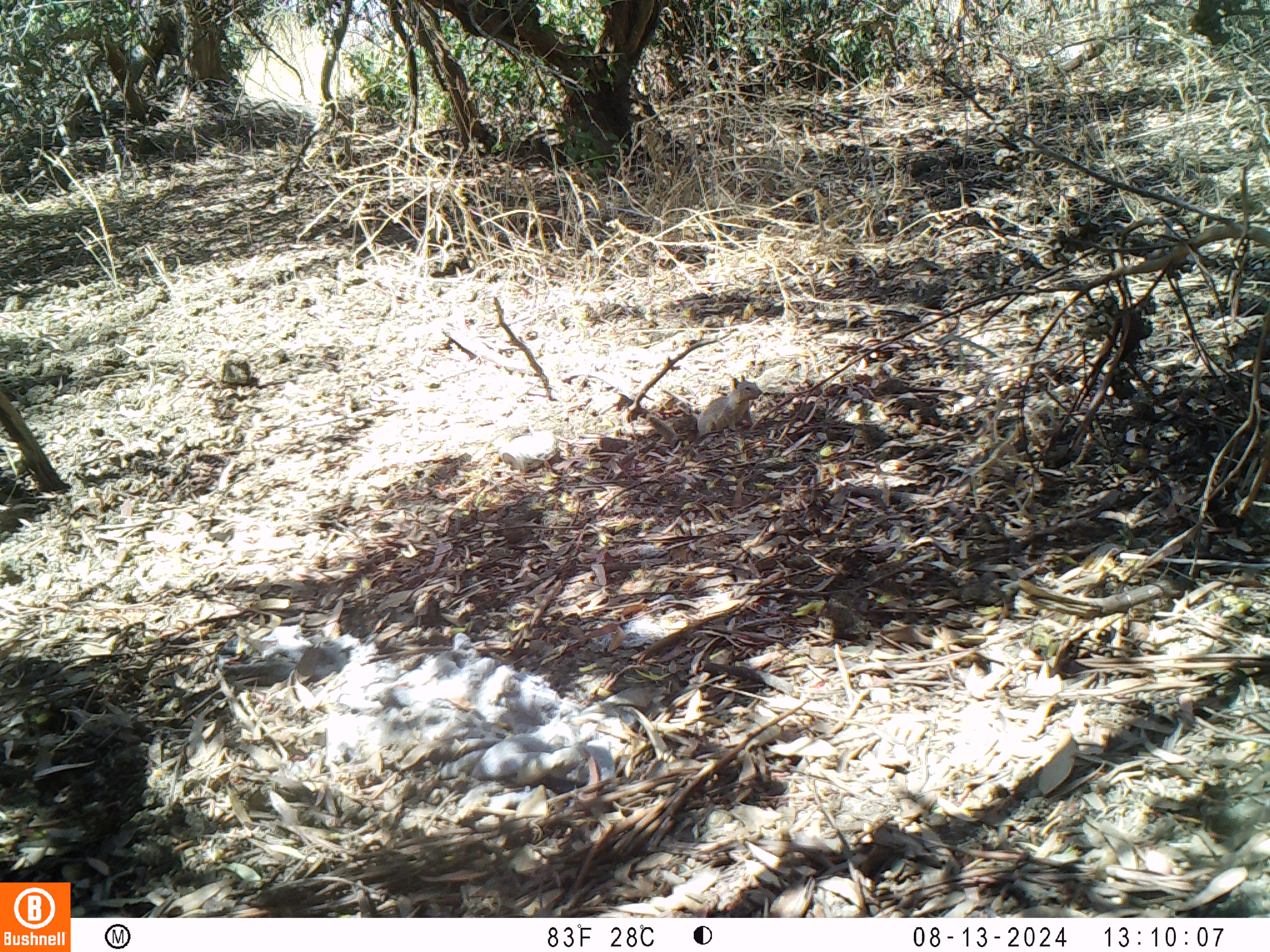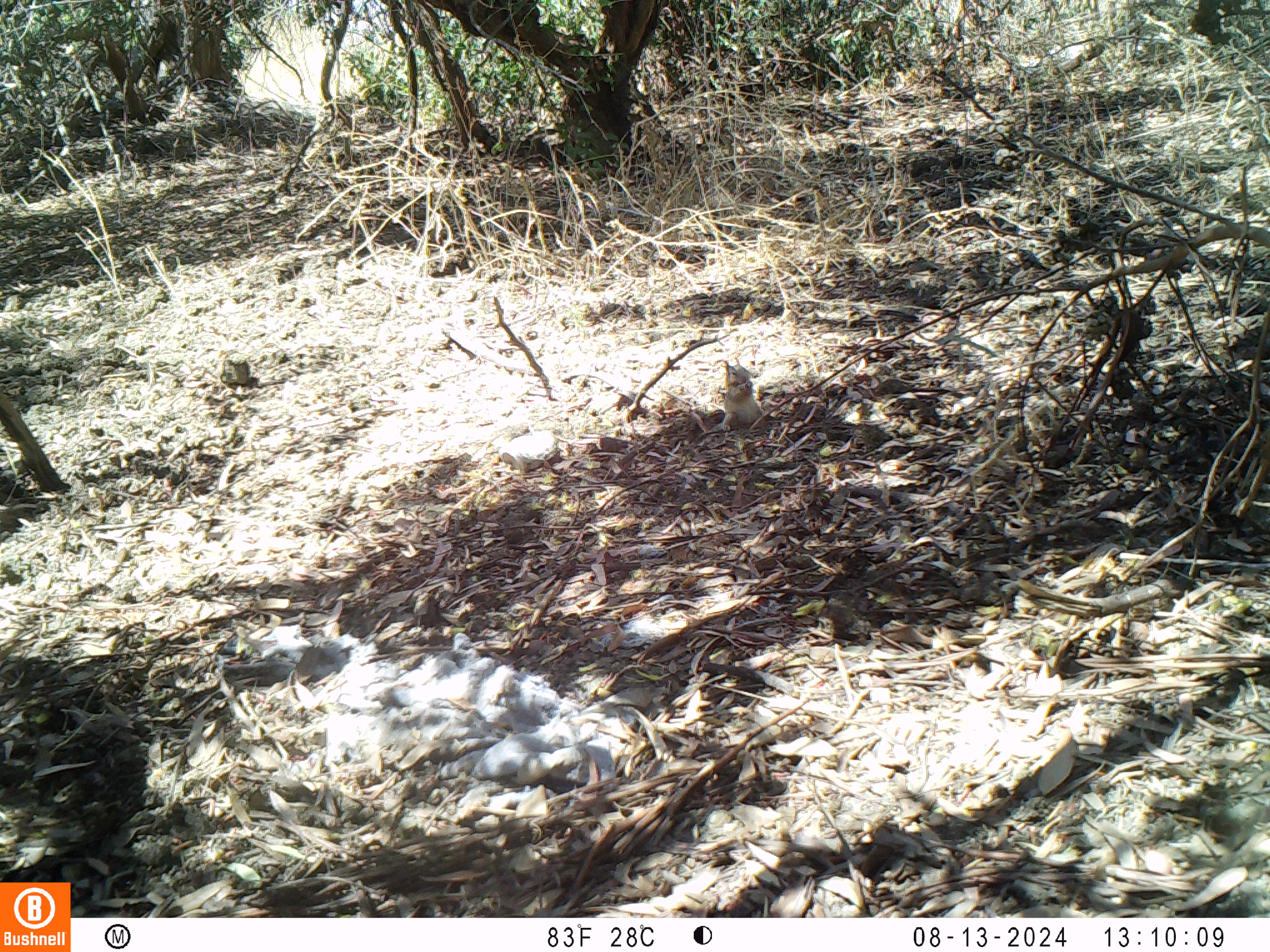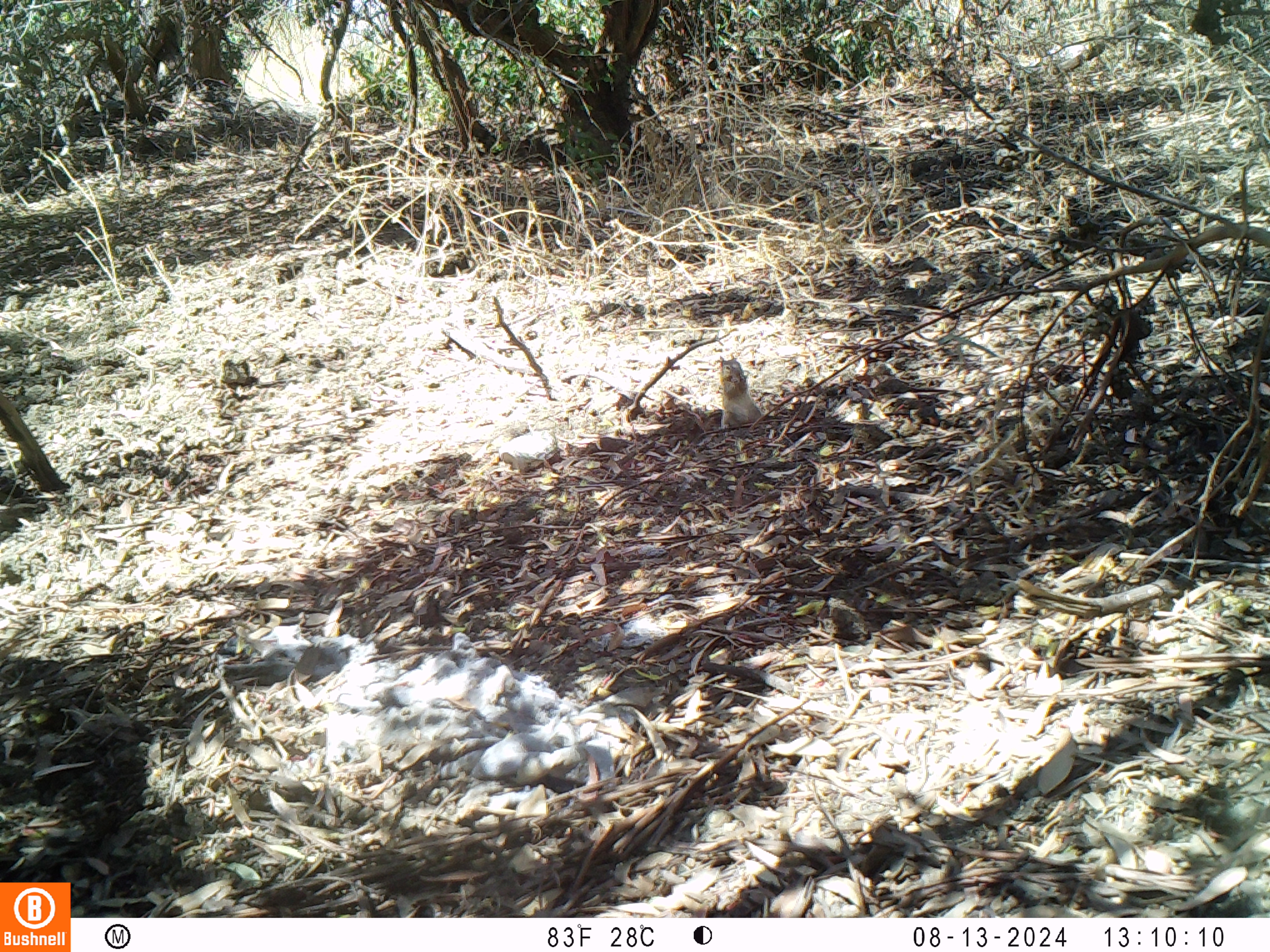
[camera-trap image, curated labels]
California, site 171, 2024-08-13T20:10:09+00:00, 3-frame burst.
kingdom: Animalia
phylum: Chordata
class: Mammalia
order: Rodentia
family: Sciuridae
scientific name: Sciuridae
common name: squirrel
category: unknown squirrel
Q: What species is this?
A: Unknown squirrel (squirrel) (Sciuridae).